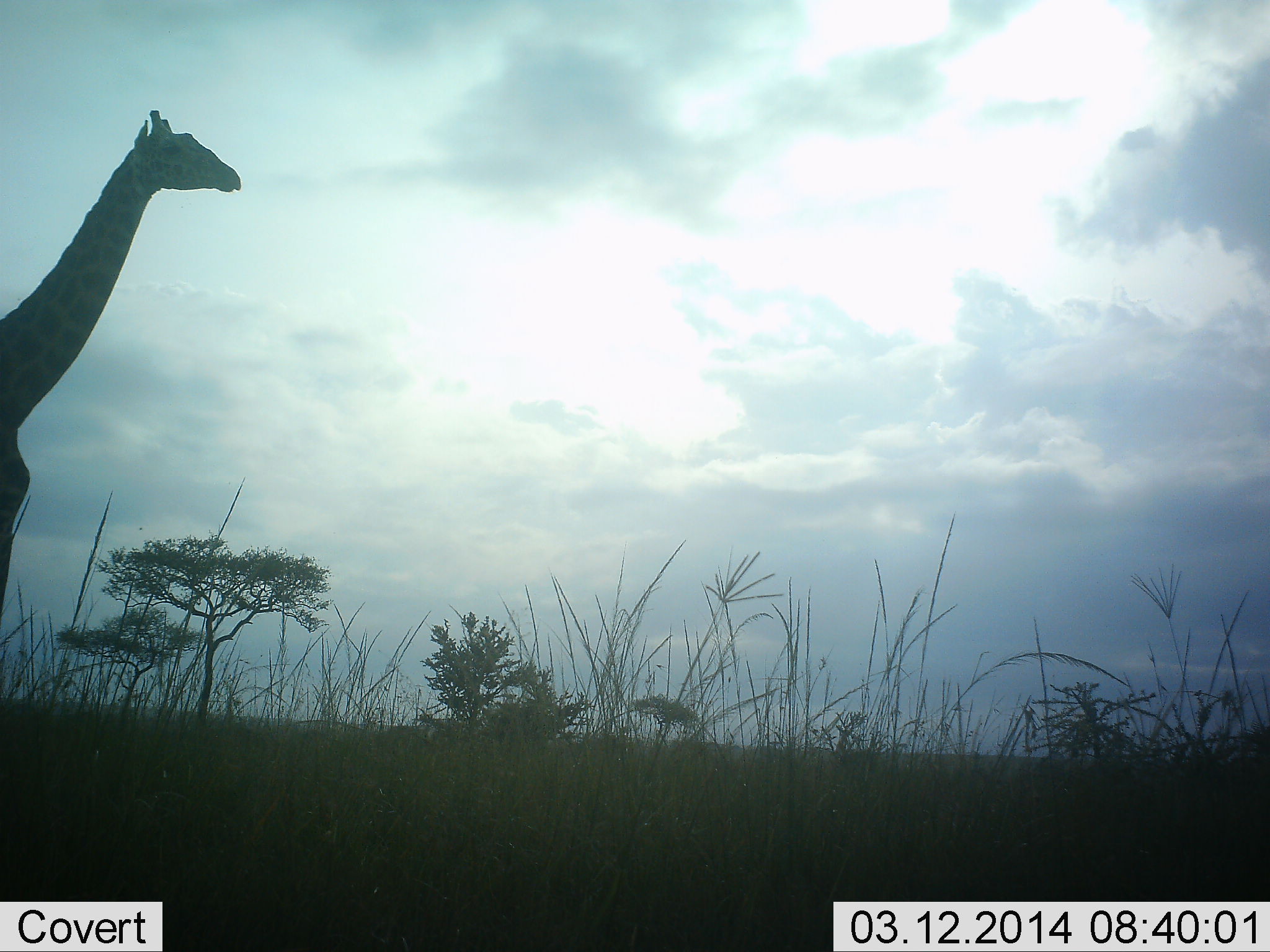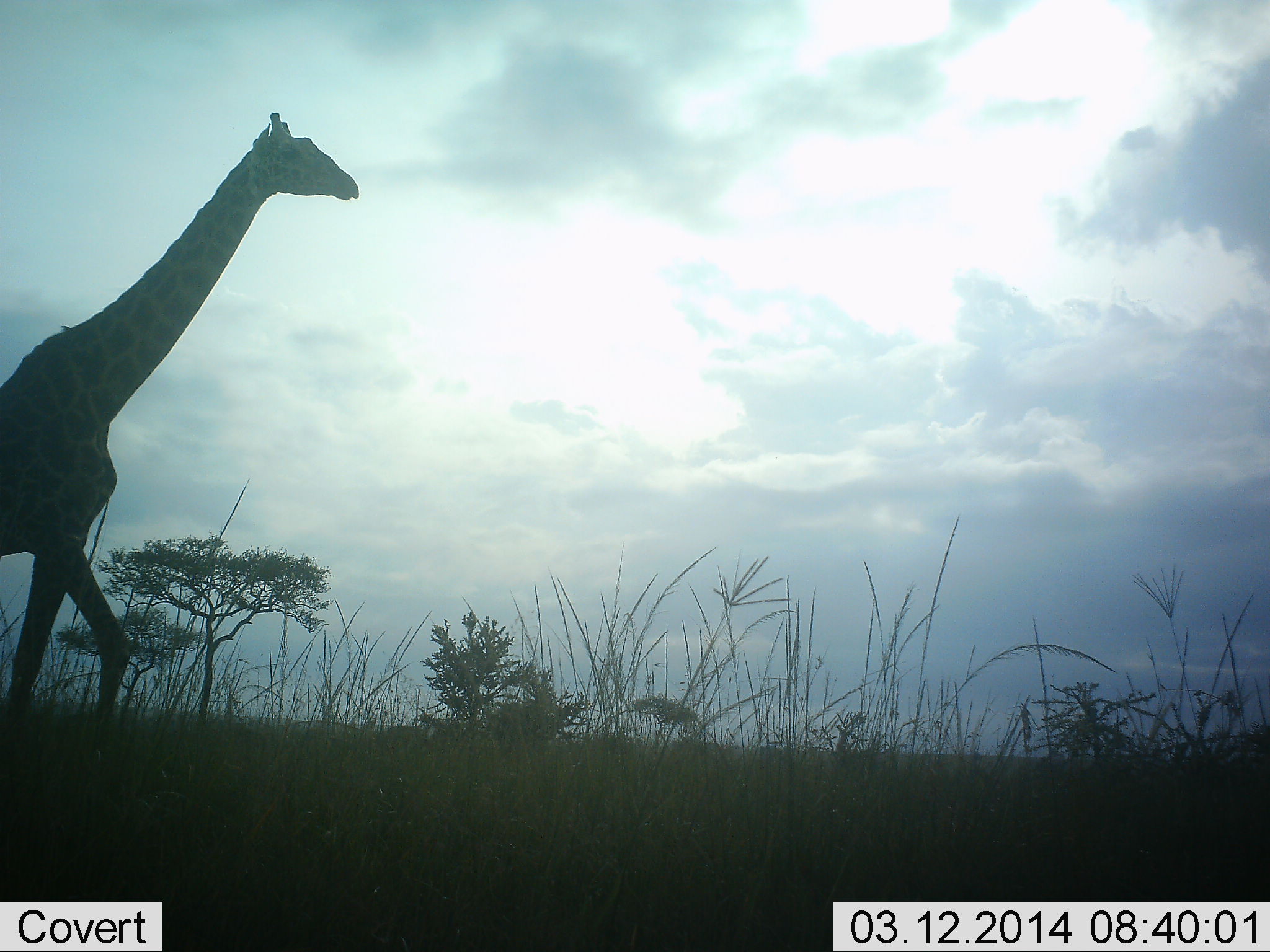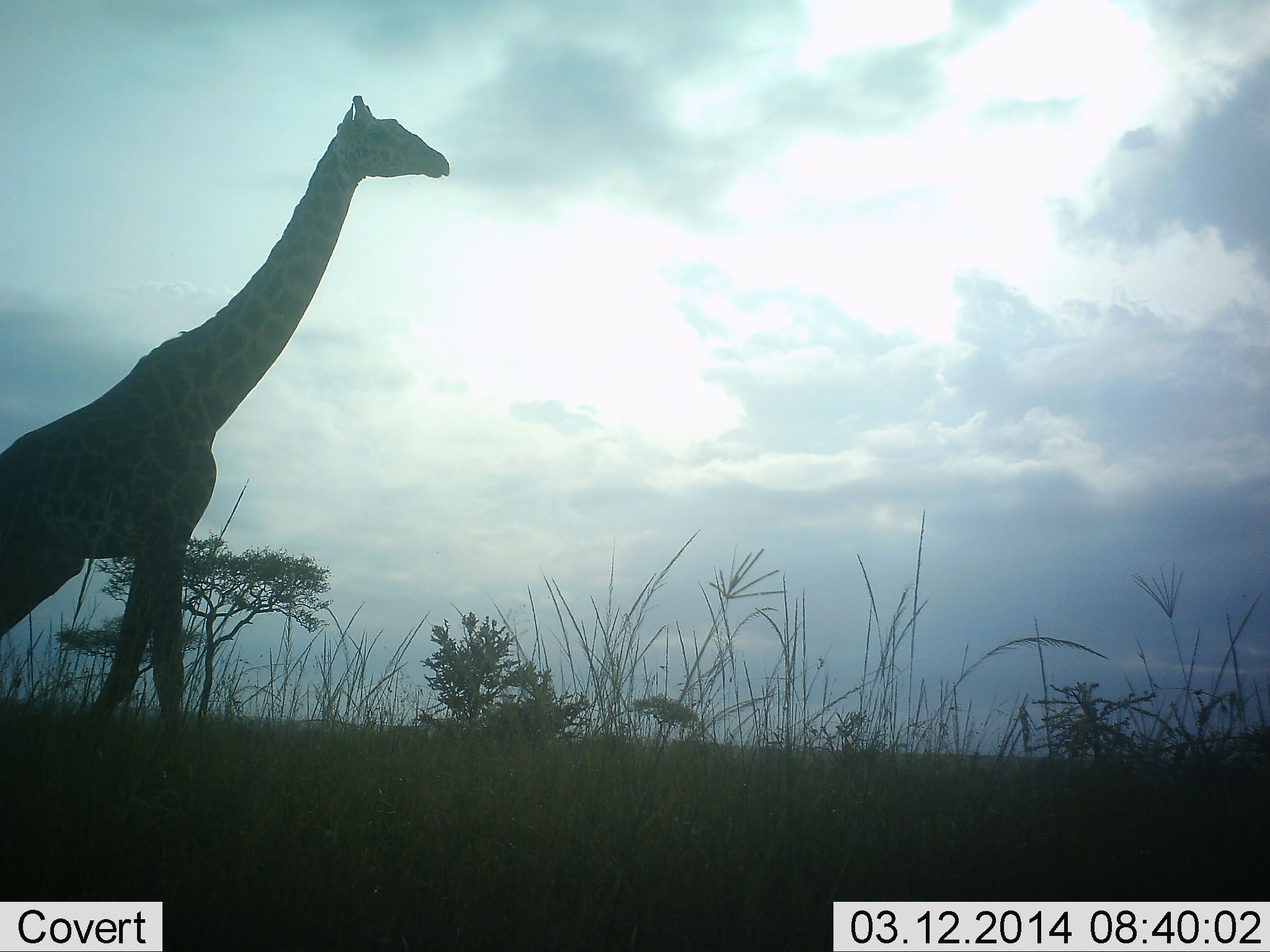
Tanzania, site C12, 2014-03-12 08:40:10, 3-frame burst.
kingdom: Animalia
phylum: Chordata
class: Mammalia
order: Artiodactyla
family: Giraffidae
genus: Giraffa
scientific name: Giraffa camelopardalis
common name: giraffe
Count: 1.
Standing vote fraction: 10%.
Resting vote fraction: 0%.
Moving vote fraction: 100%.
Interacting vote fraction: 0%.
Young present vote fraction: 0%.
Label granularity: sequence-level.